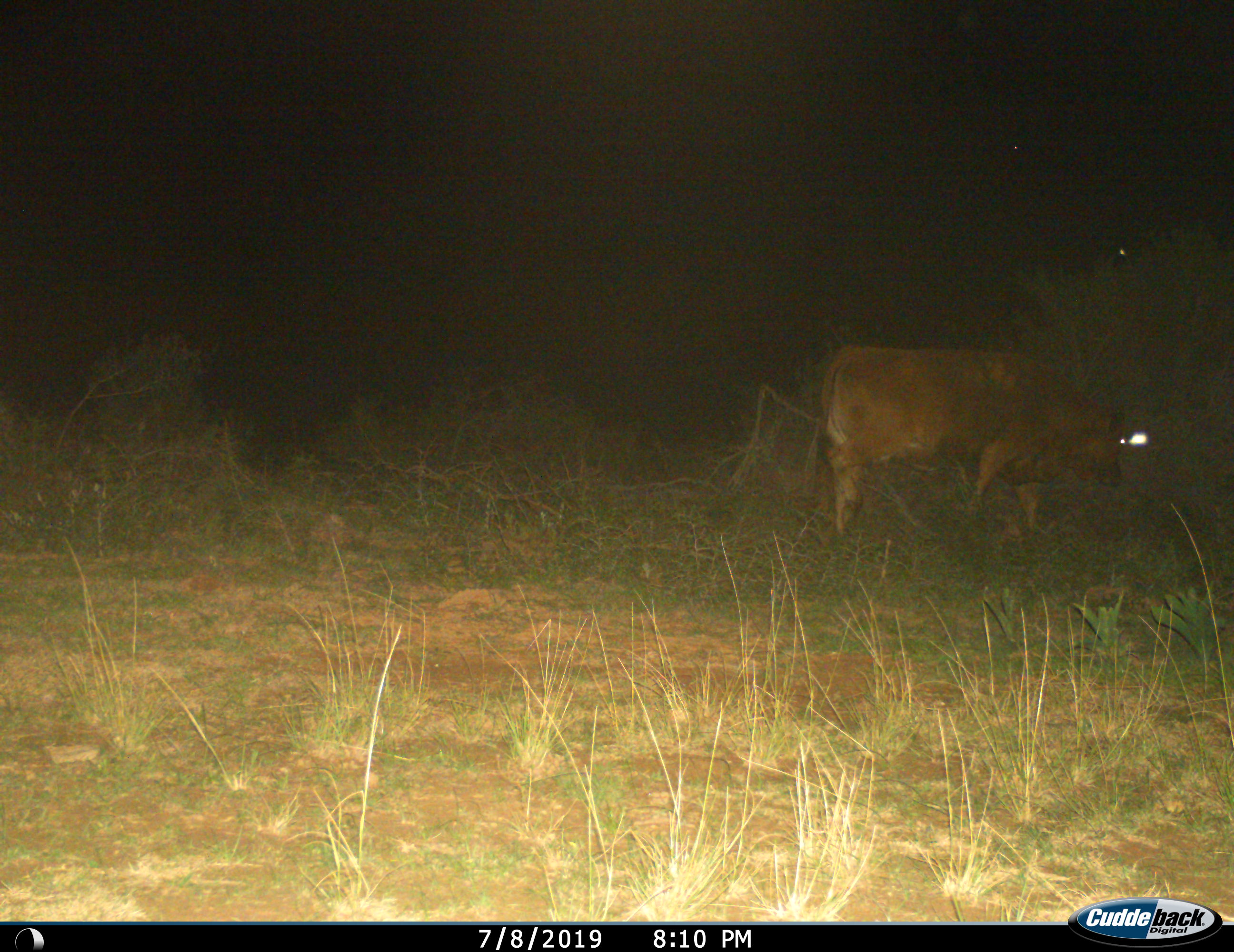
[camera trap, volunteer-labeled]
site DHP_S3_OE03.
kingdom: Animalia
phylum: Chordata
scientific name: Vertebrata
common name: domestic animal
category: domesticanimal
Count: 1.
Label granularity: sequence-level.